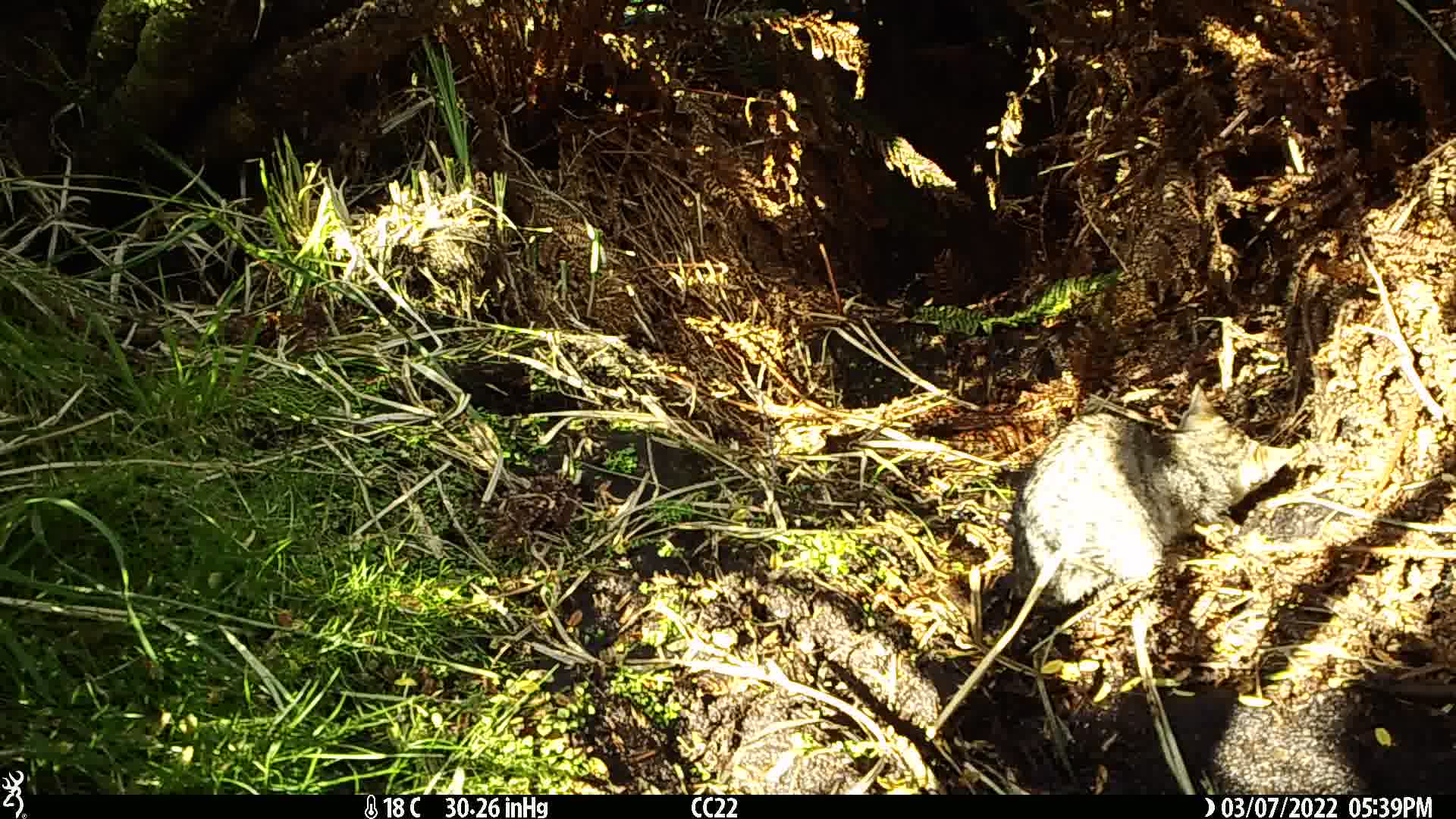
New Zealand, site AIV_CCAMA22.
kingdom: Animalia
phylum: Chordata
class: Mammalia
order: Carnivora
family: Felidae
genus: Felis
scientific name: Felis catus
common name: domestic cat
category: cat